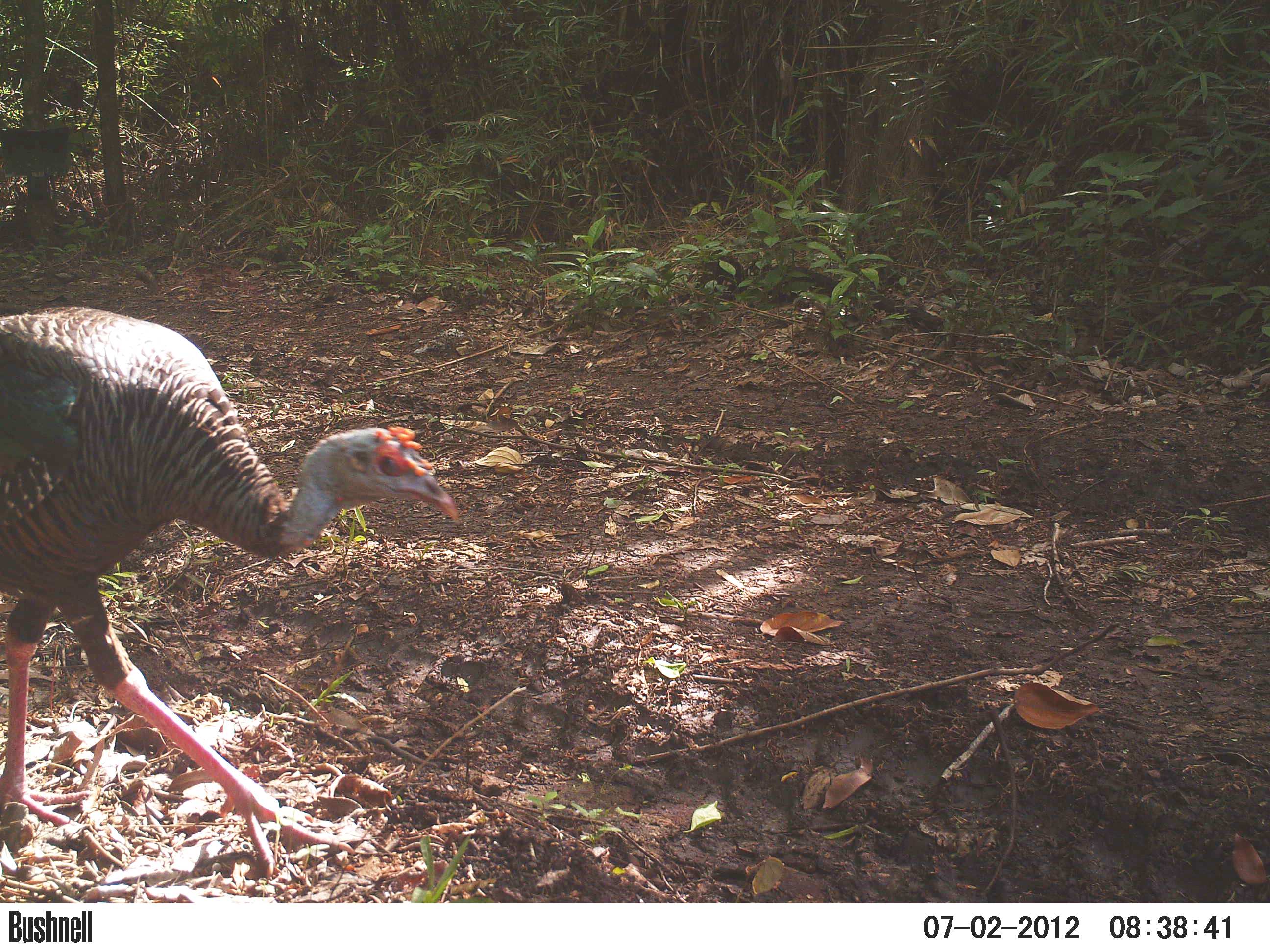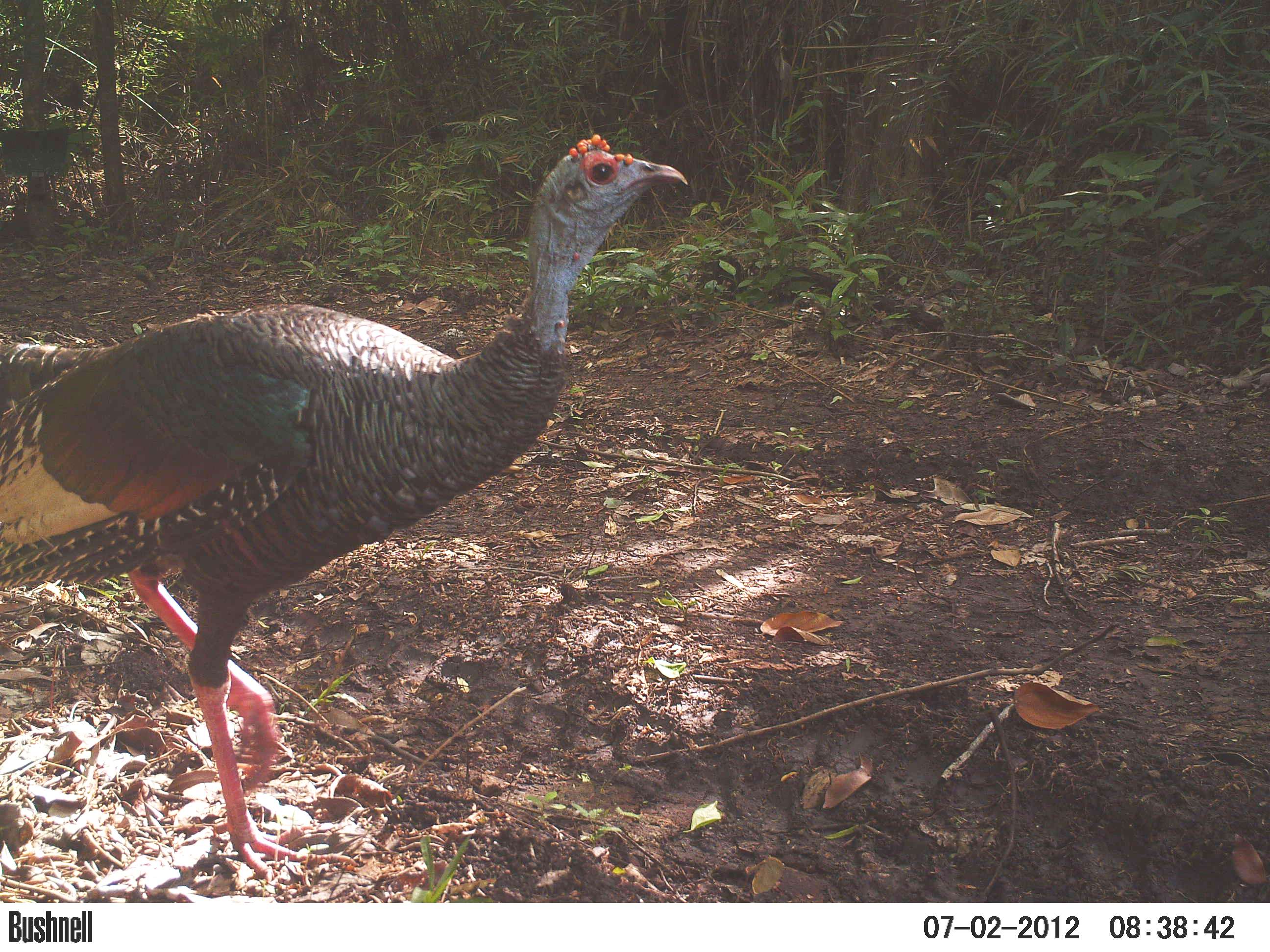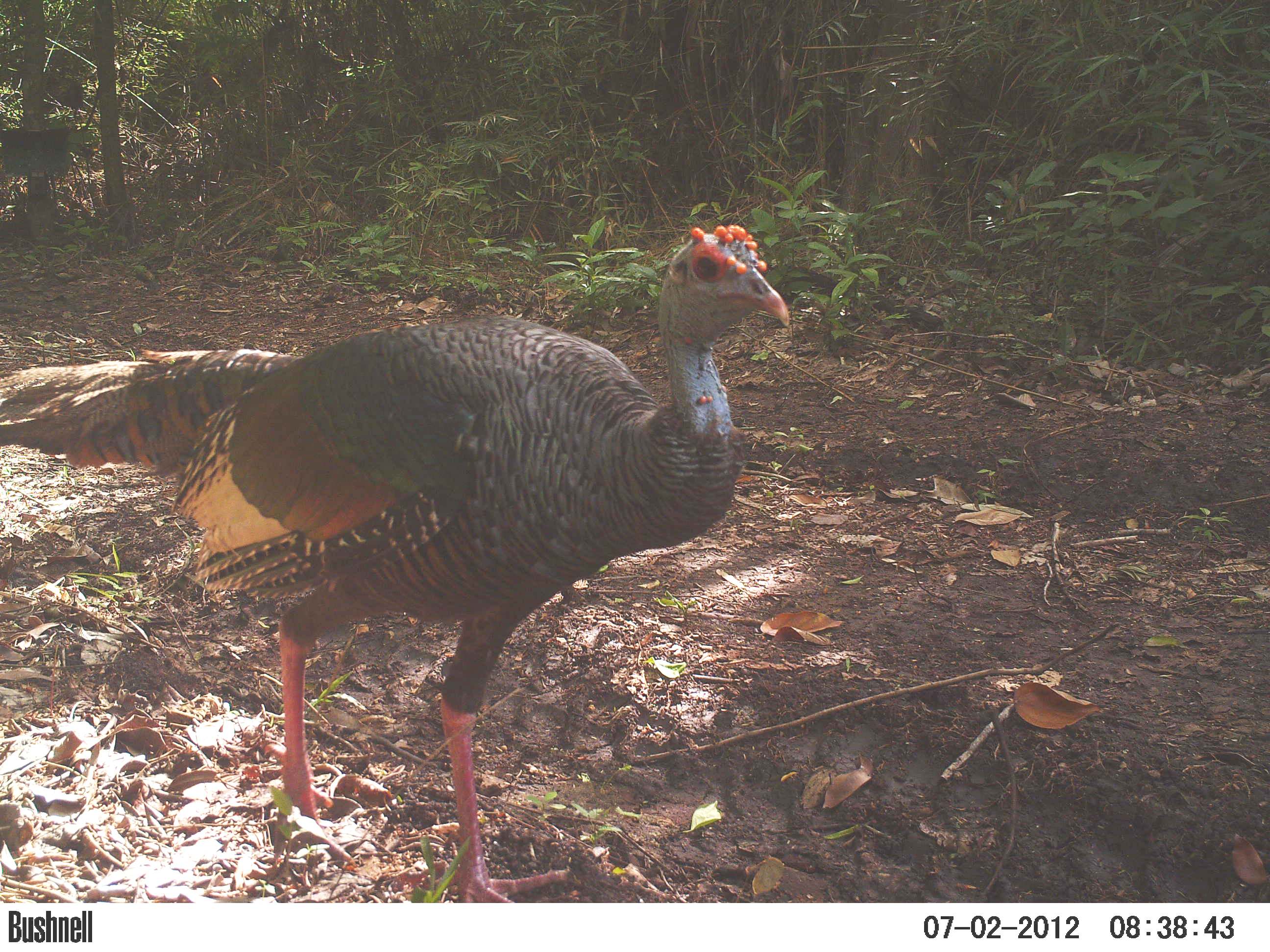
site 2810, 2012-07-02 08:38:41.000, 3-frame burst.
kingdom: Animalia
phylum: Chordata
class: Aves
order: Galliformes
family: Phasianidae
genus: Meleagris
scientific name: Meleagris ocellata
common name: ocellated turkey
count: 4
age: adult